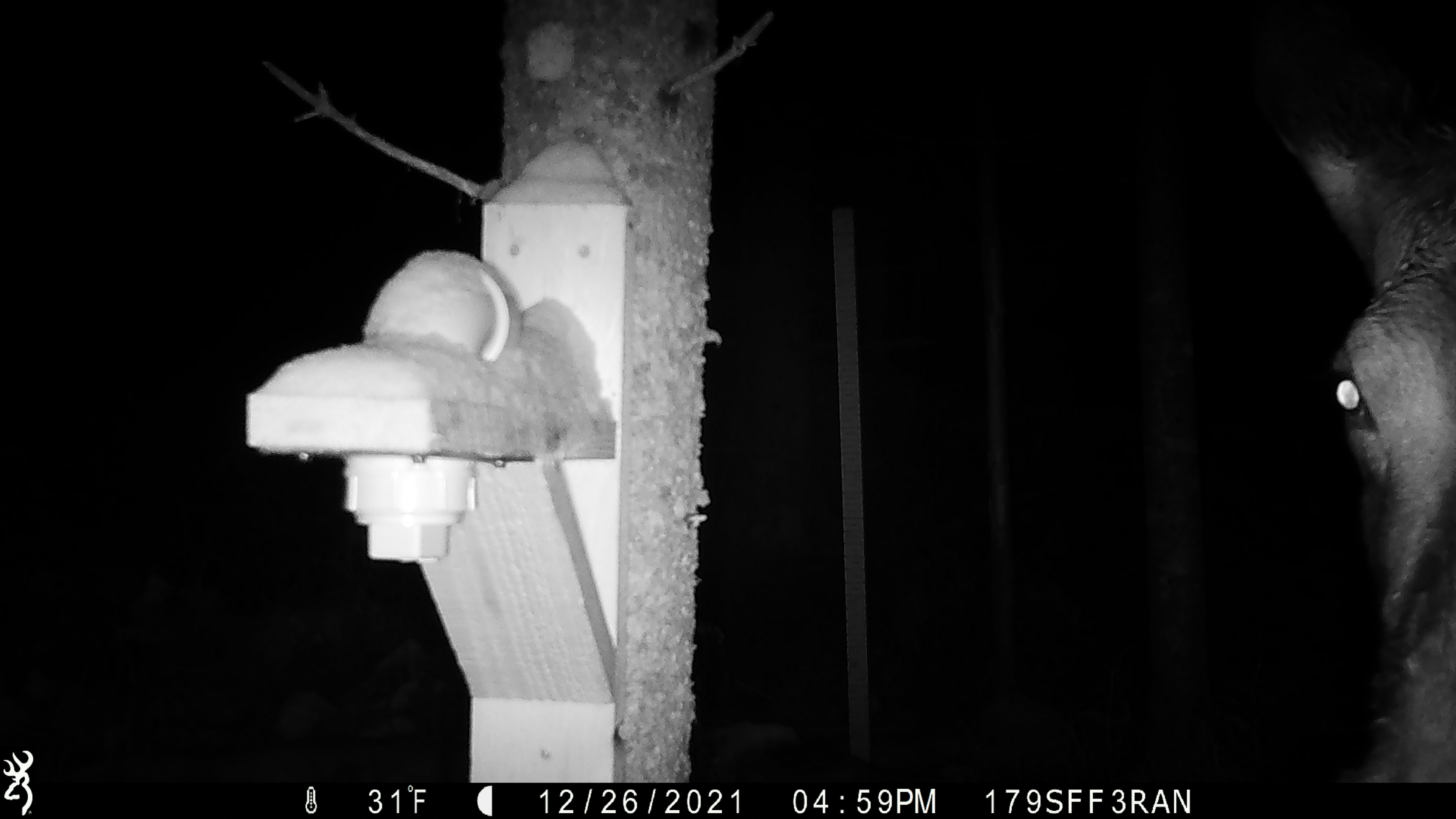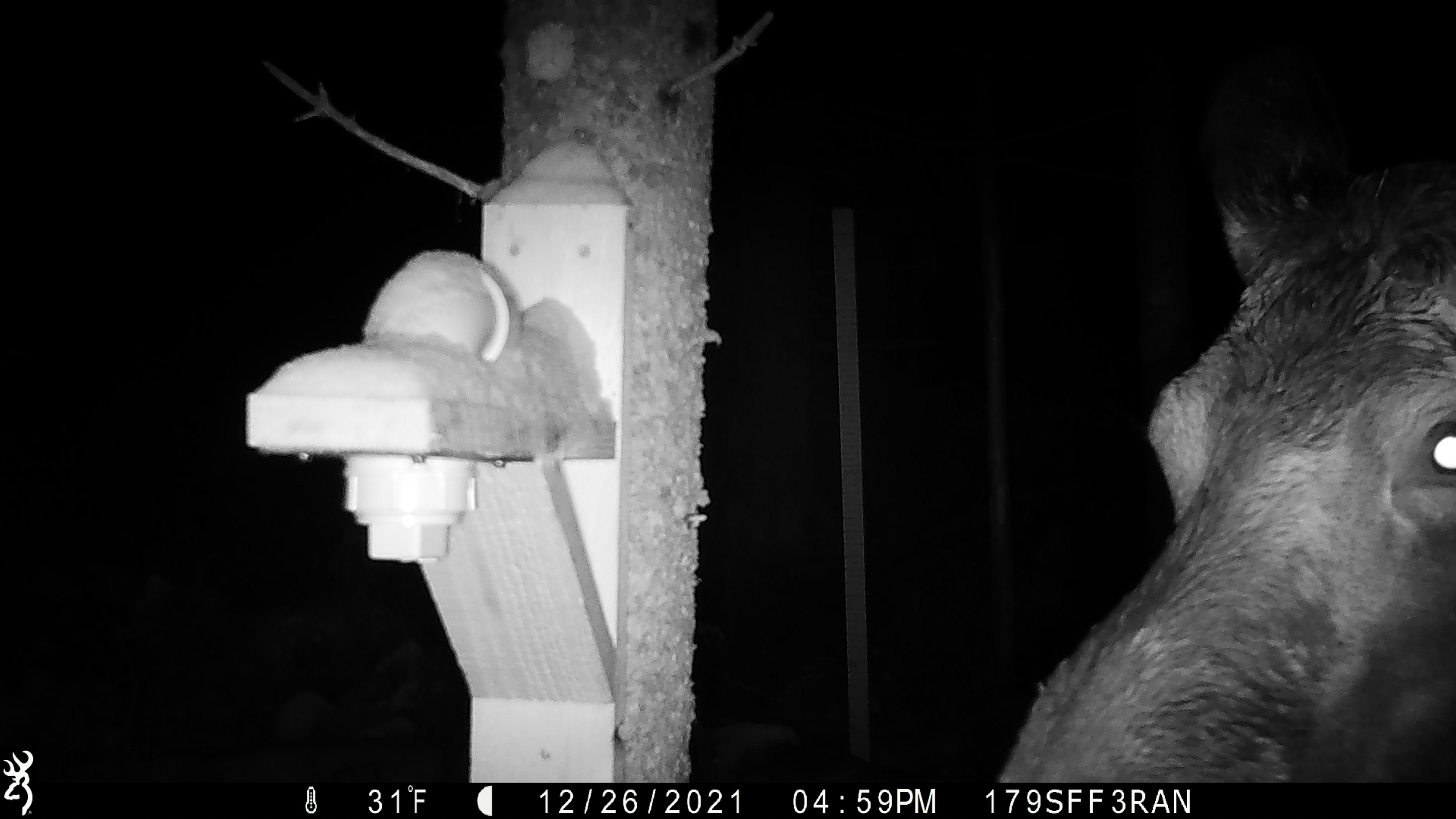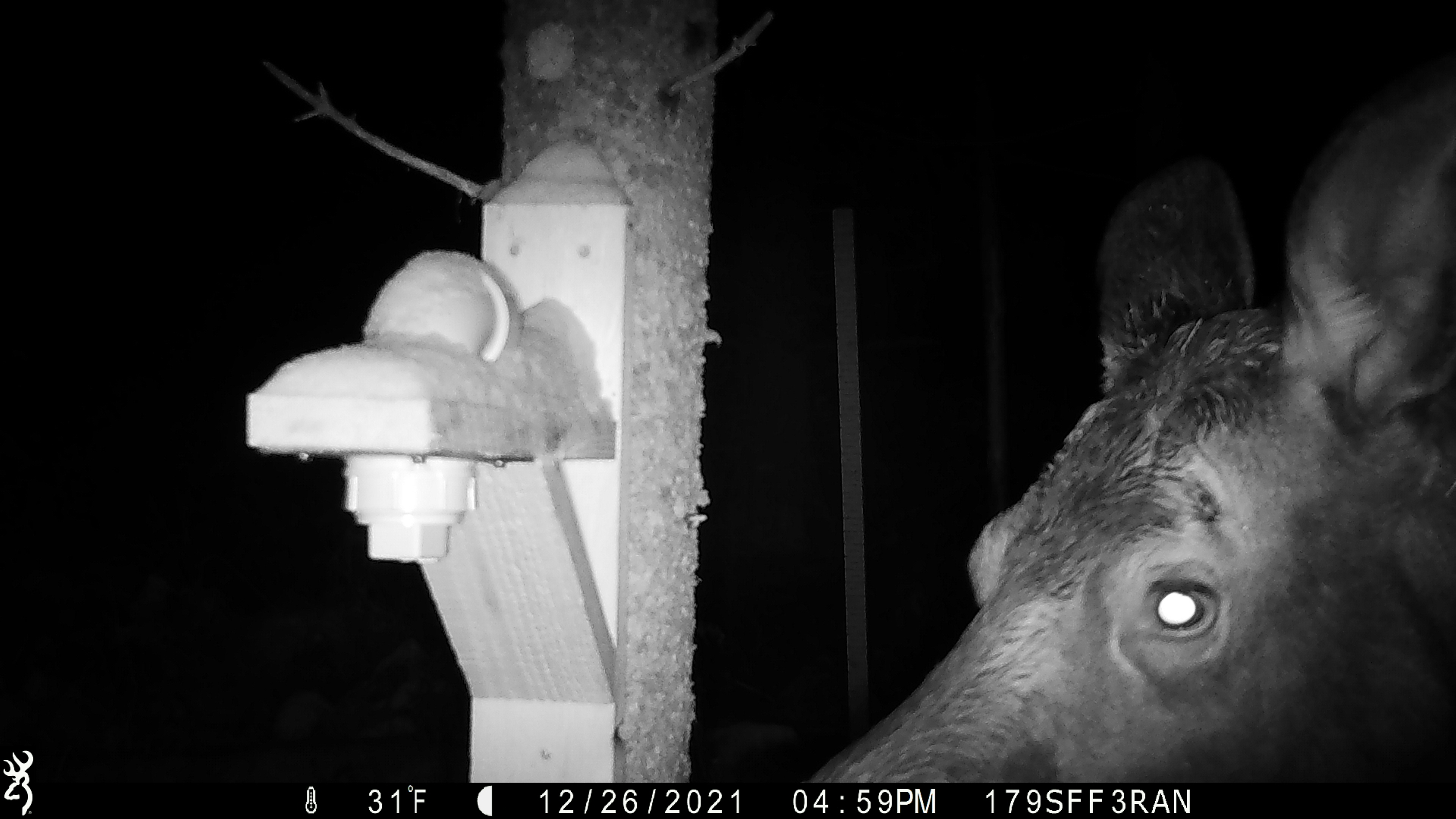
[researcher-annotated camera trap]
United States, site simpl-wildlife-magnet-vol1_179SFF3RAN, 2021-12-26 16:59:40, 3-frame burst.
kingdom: Animalia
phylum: Chordata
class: Mammalia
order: Artiodactyla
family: Cervidae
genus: Alces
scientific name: Alces alces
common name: moose